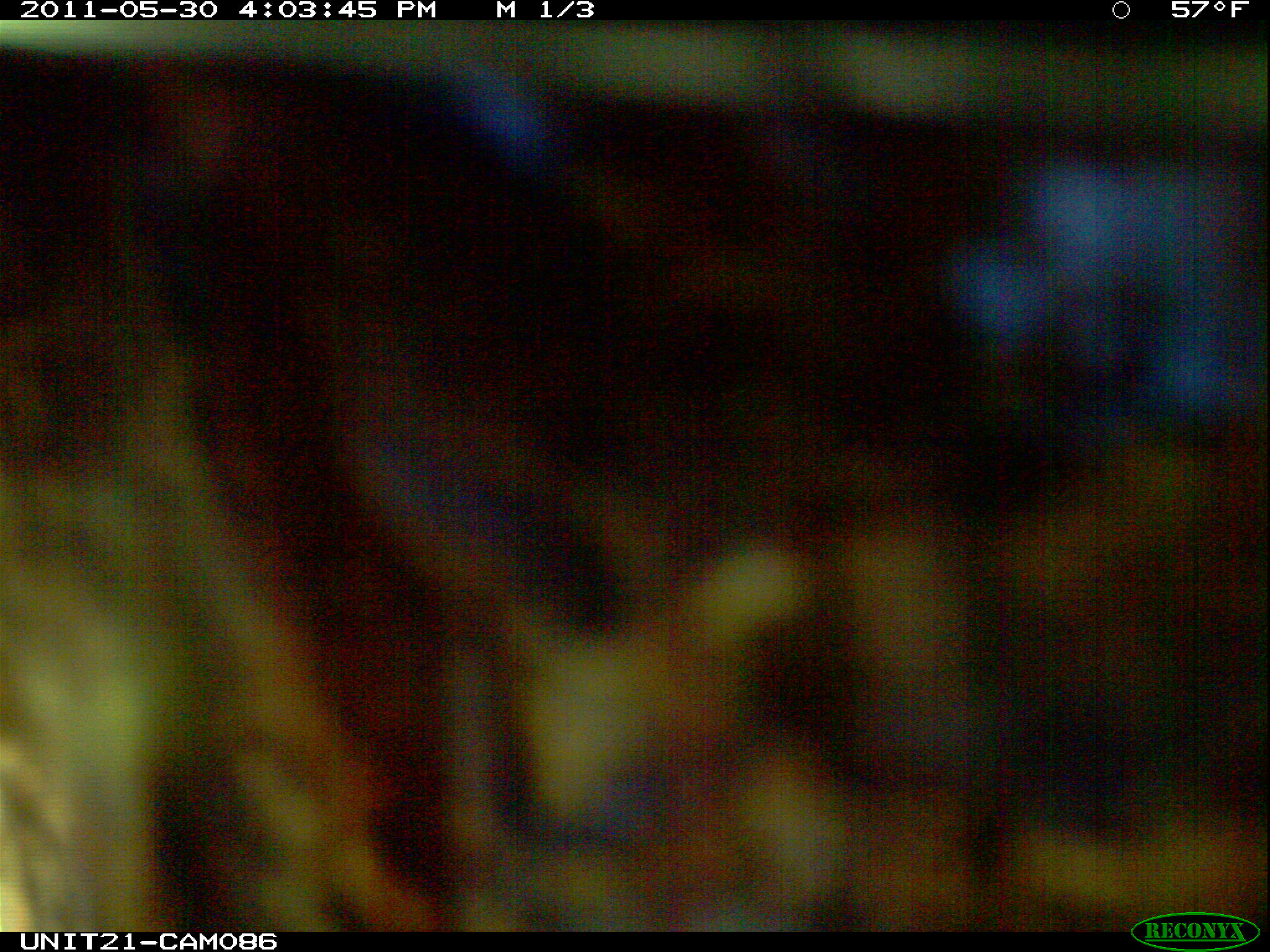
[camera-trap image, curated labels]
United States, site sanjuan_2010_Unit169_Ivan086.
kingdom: Animalia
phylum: Chordata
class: Mammalia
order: Carnivora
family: Ursidae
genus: Ursus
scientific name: Ursus americanus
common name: american black bear